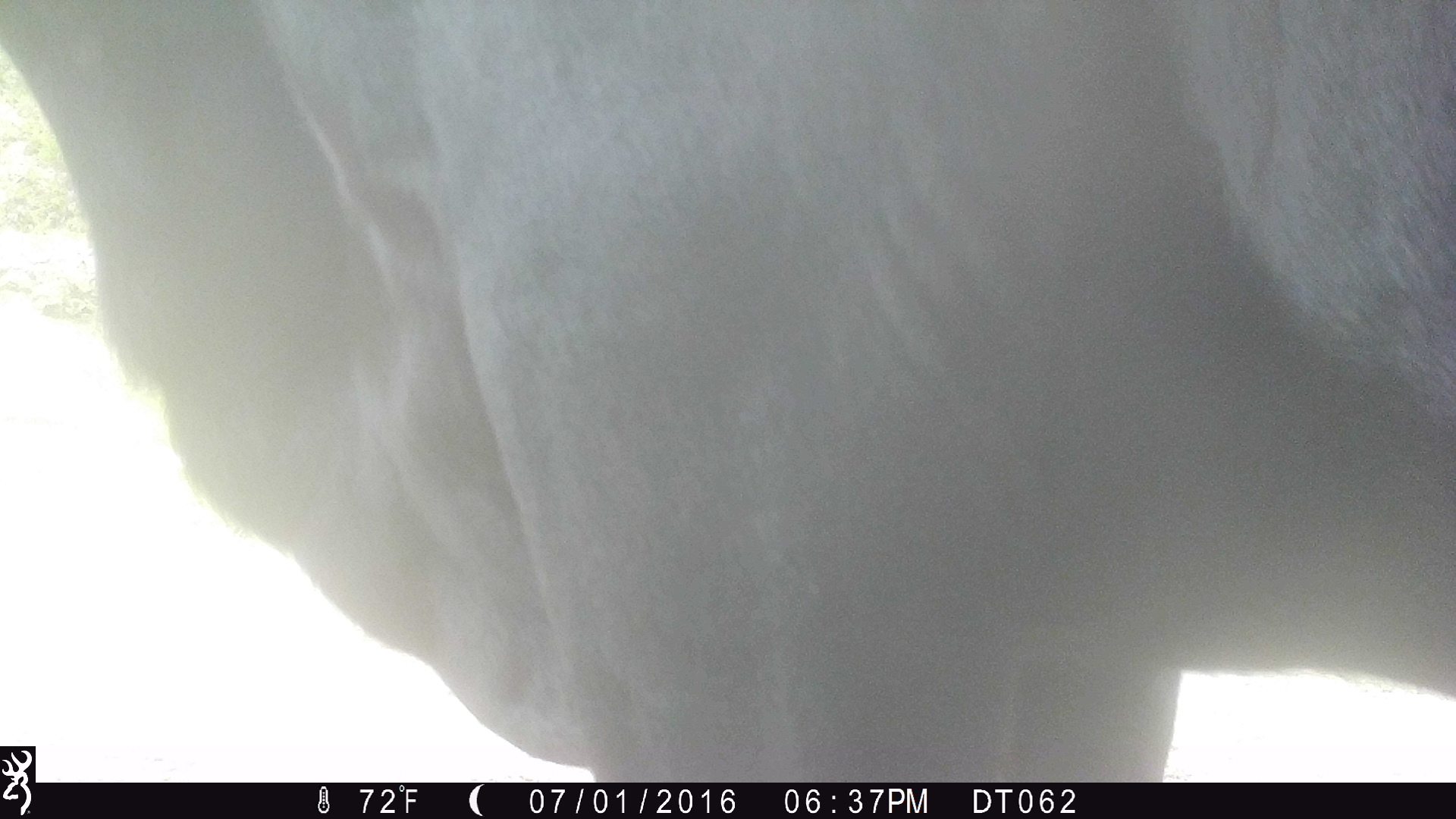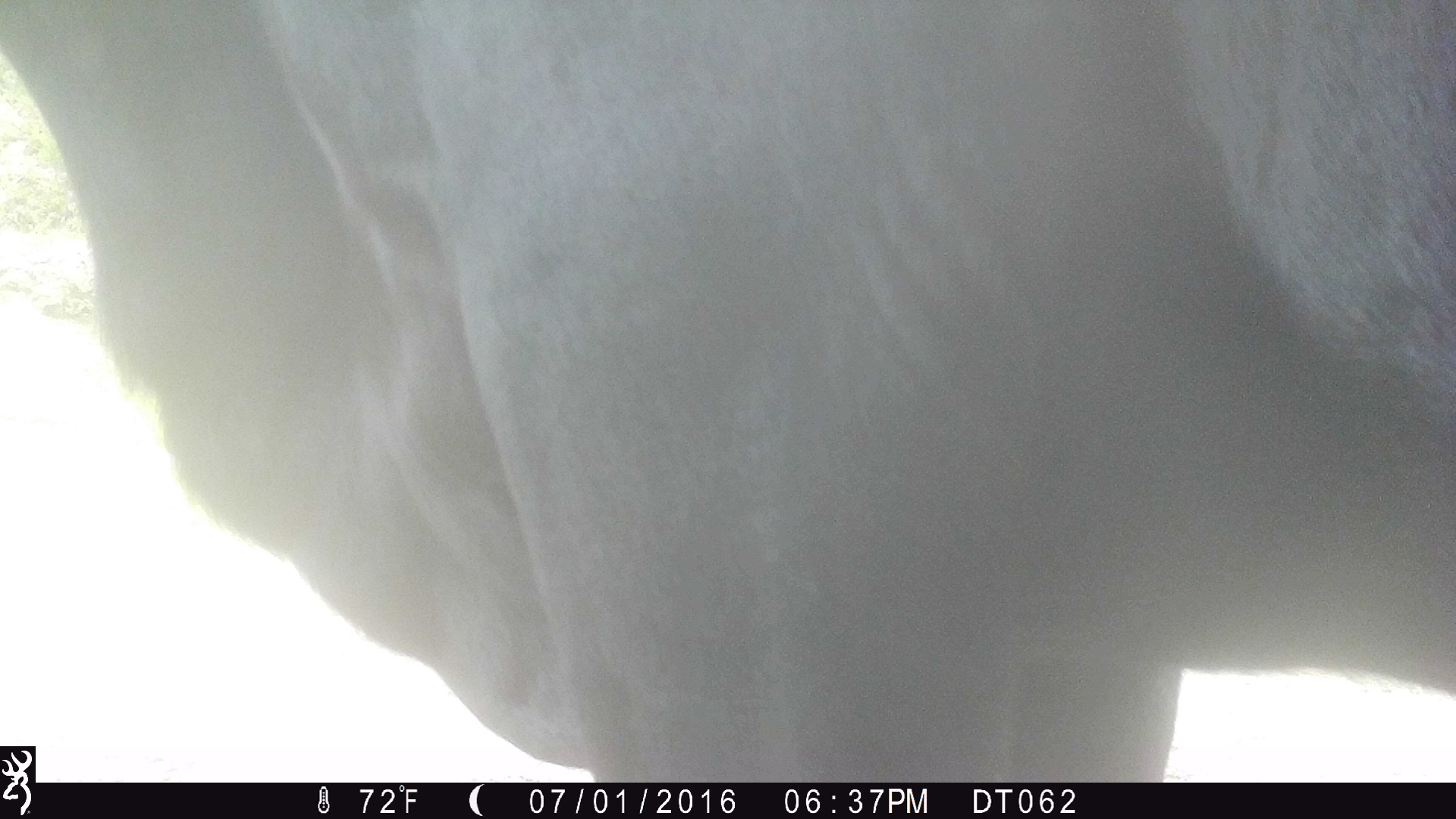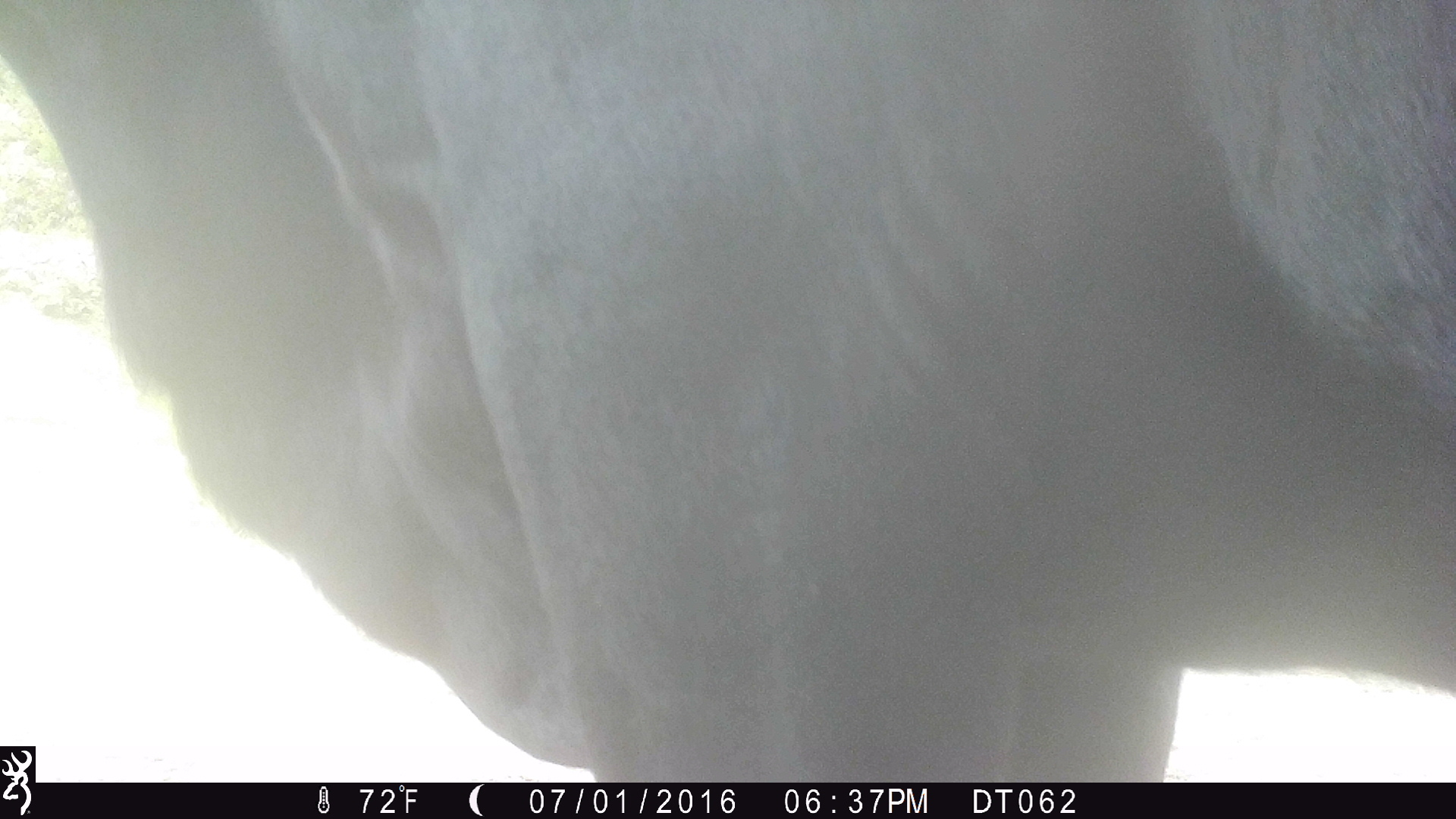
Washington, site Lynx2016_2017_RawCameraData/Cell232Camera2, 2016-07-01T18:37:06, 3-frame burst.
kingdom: Animalia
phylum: Chordata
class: Mammalia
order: Artiodactyla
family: Bovidae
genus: Bos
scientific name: Bos taurus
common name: domestic cattle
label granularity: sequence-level